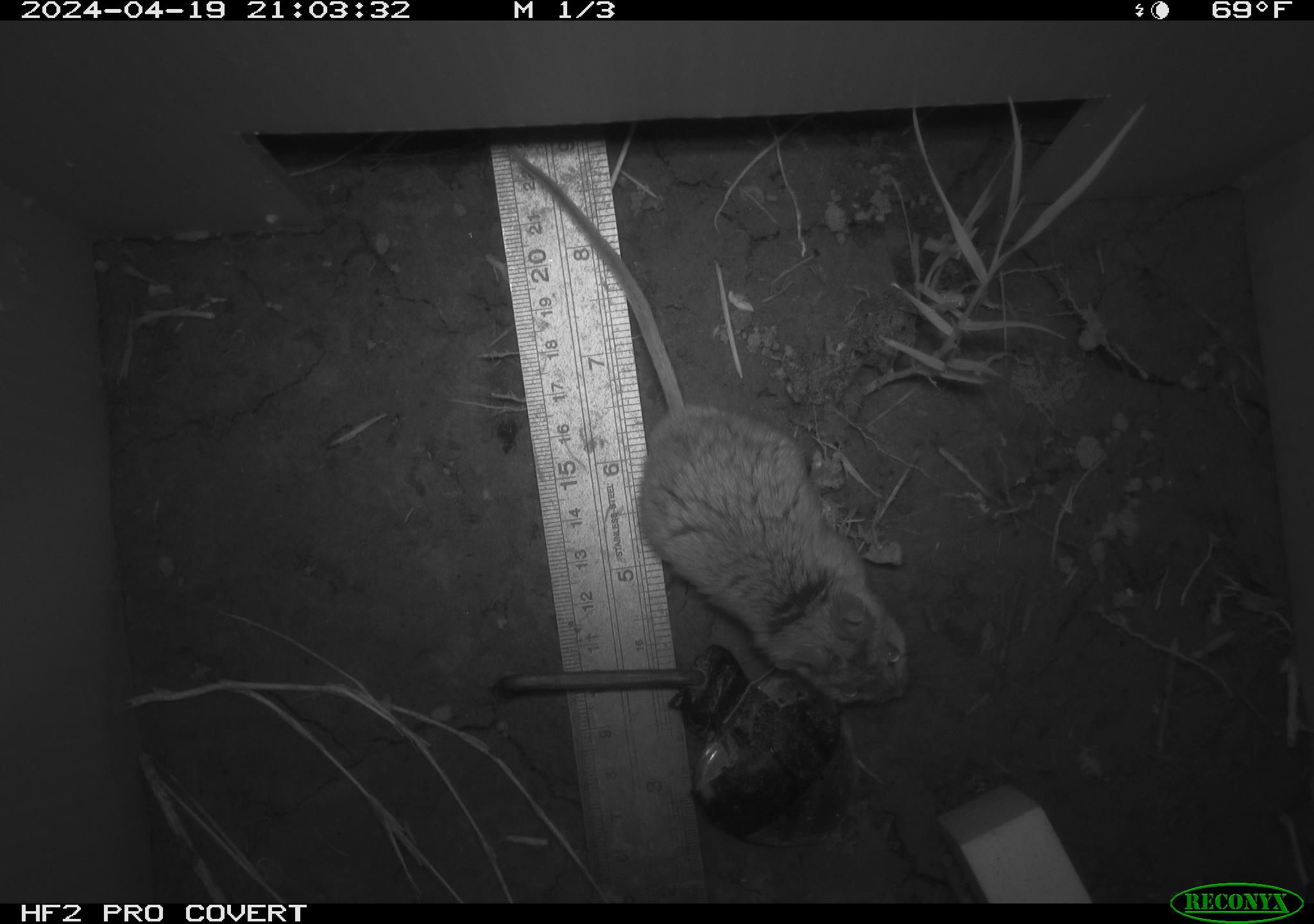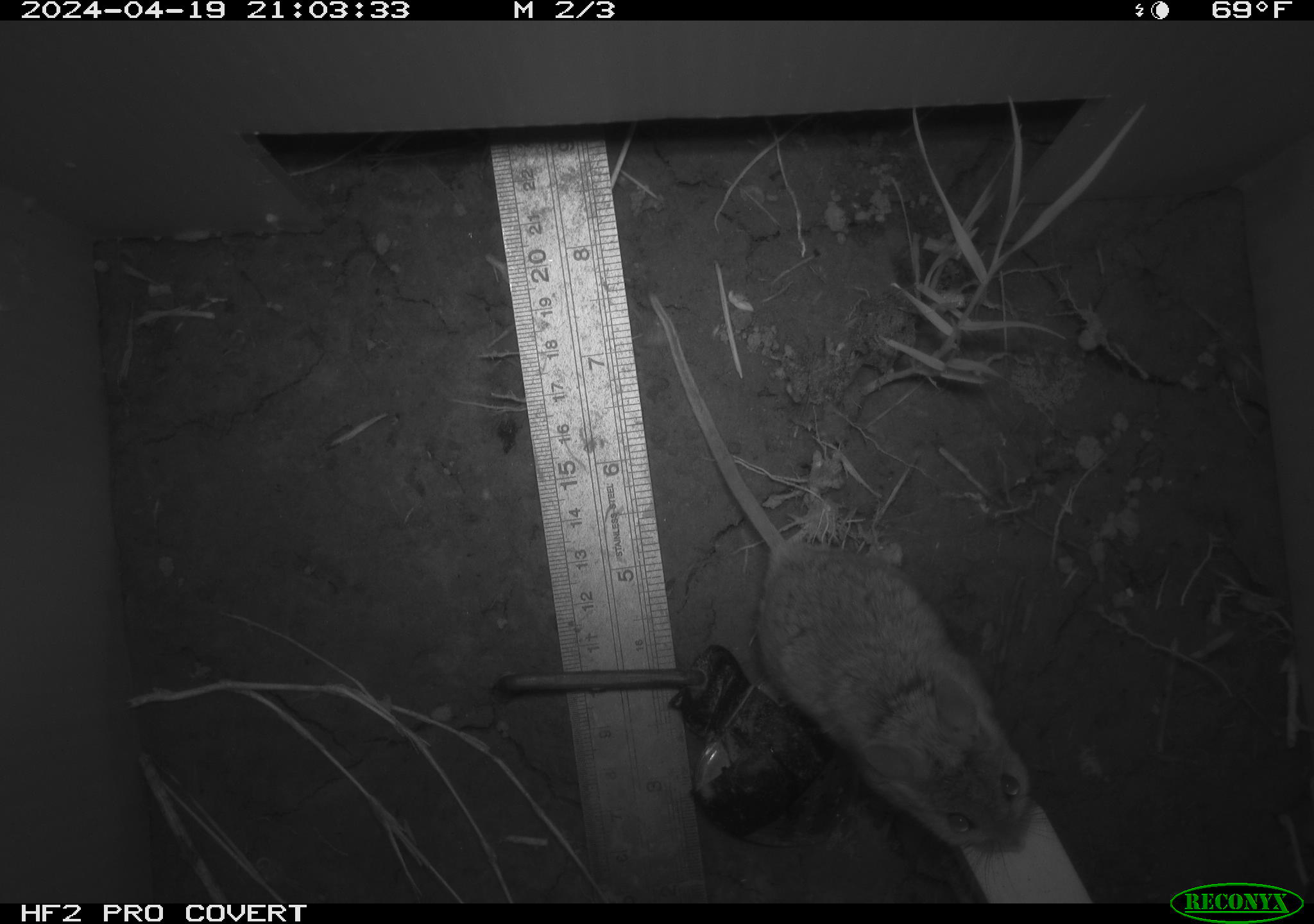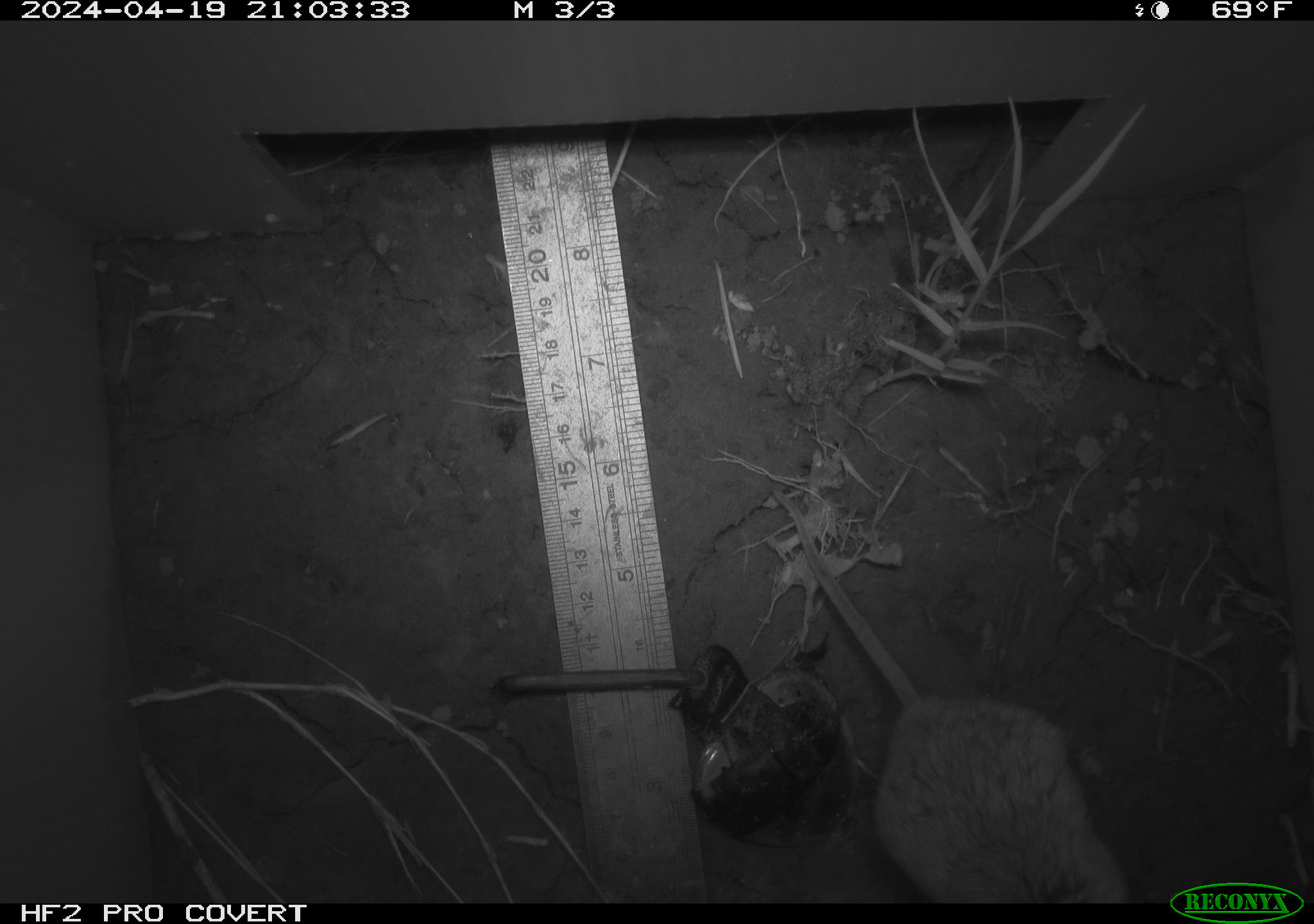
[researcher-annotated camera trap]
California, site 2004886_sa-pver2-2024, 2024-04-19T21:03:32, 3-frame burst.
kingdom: Animalia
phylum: Chordata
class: Mammalia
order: Rodentia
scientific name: Rodentia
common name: mouse species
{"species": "mouse species (Rodentia)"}